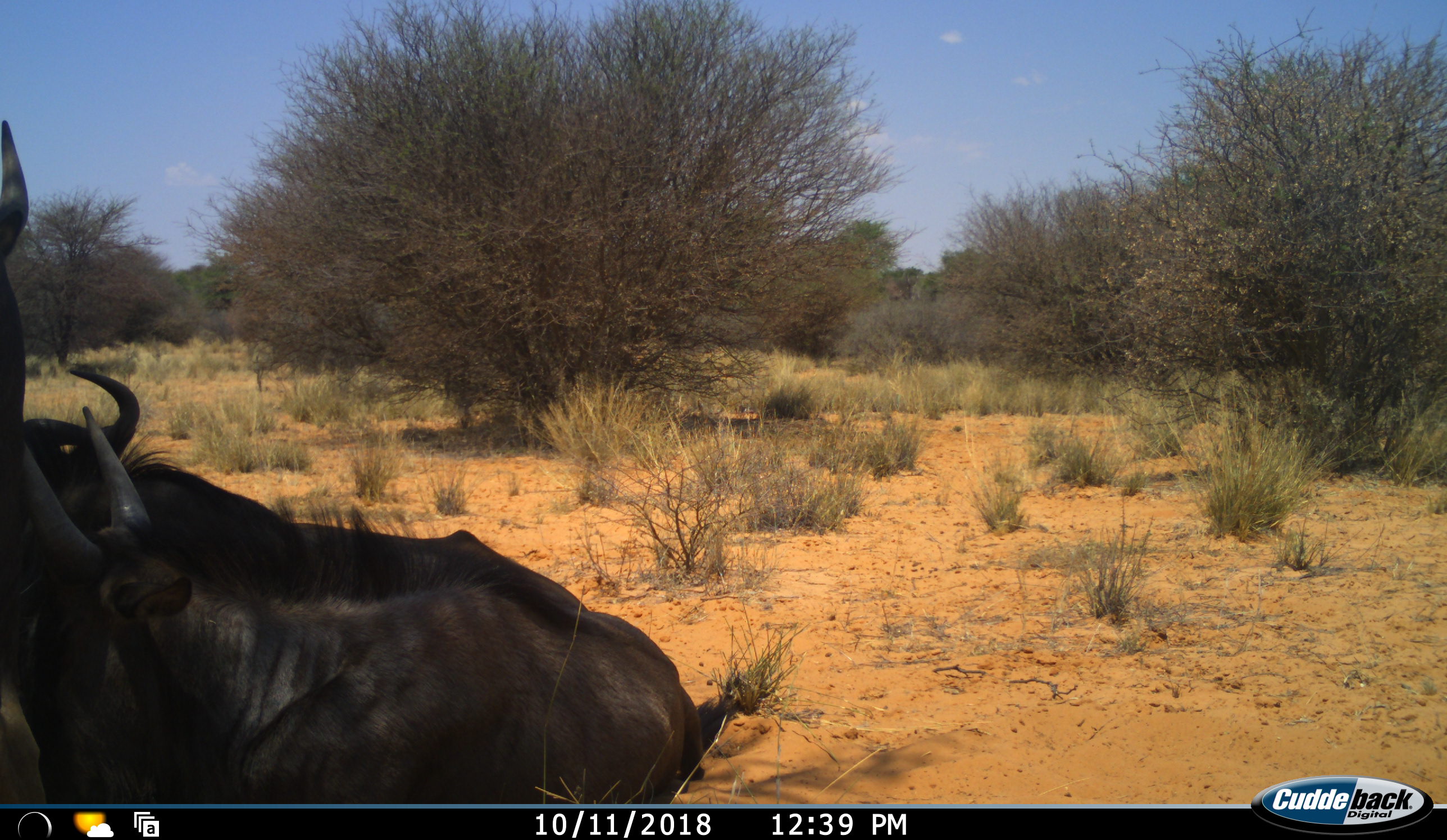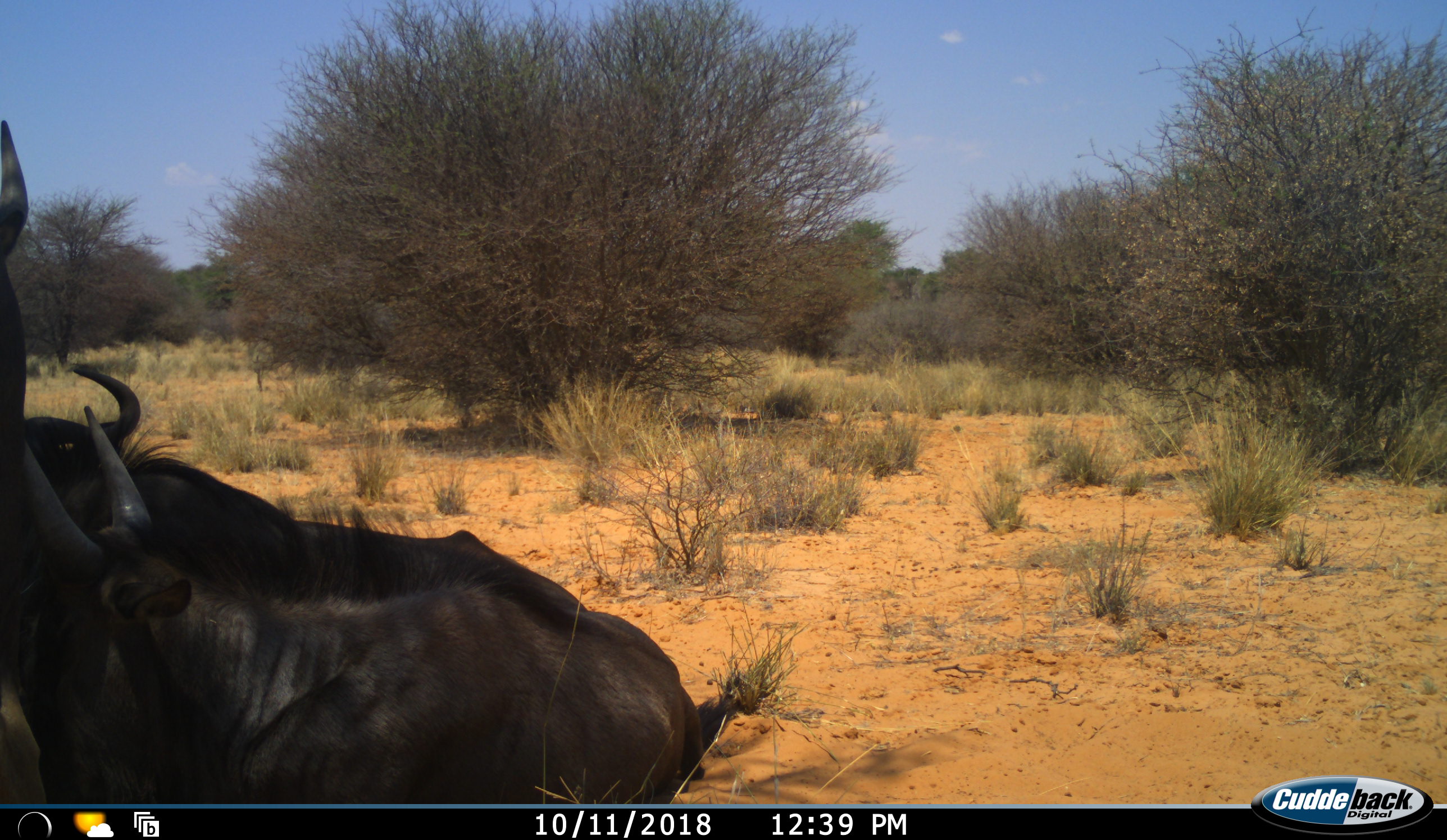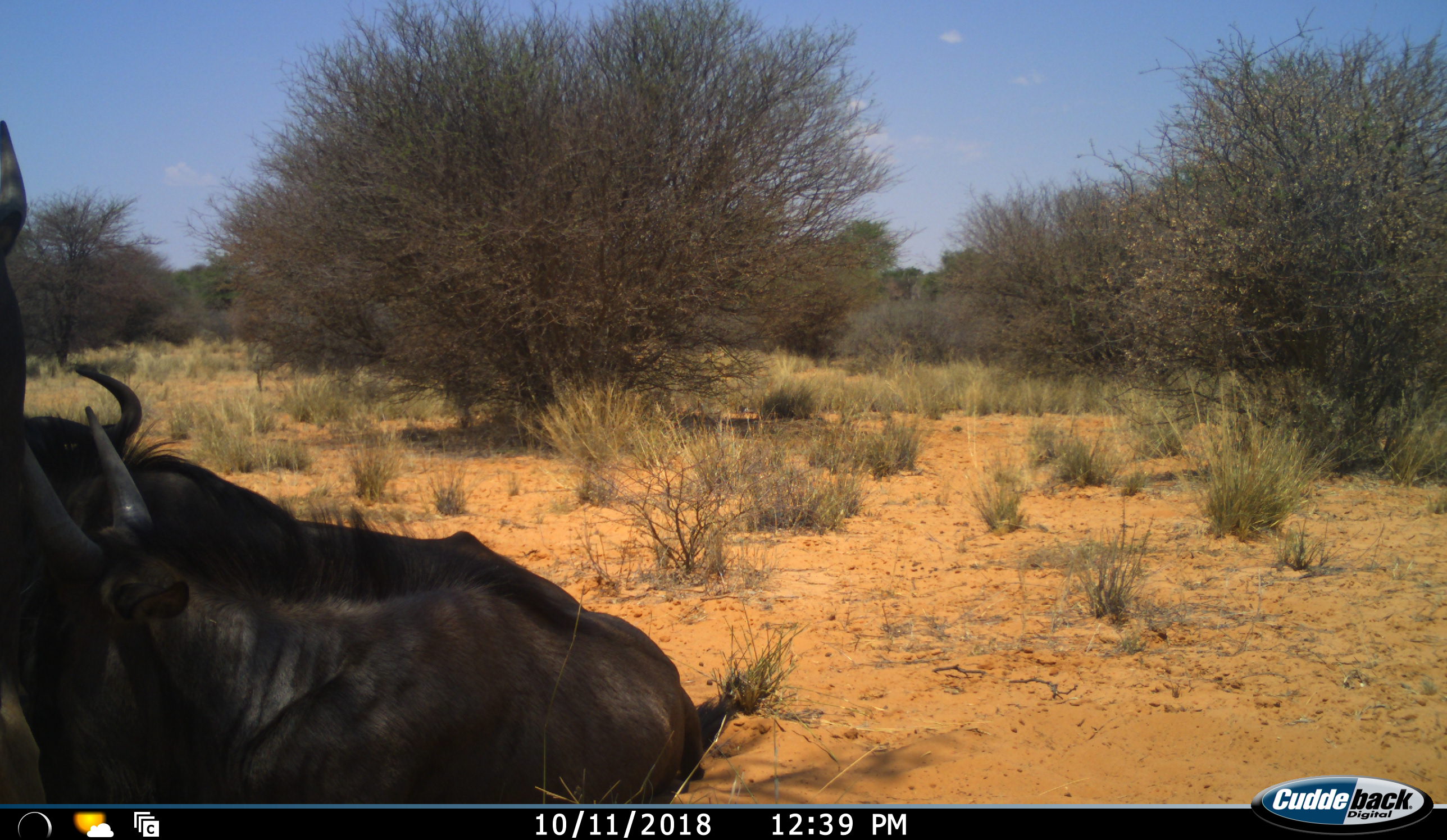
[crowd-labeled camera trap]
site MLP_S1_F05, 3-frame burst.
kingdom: Animalia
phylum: Chordata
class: Mammalia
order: Artiodactyla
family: Bovidae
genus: Connochaetes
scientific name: Connochaetes taurinus taurinus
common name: blue wildebeest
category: wildebeestblue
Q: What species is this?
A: Wildebeestblue (blue wildebeest) (Connochaetes taurinus taurinus).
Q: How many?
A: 3.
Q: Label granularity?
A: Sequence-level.